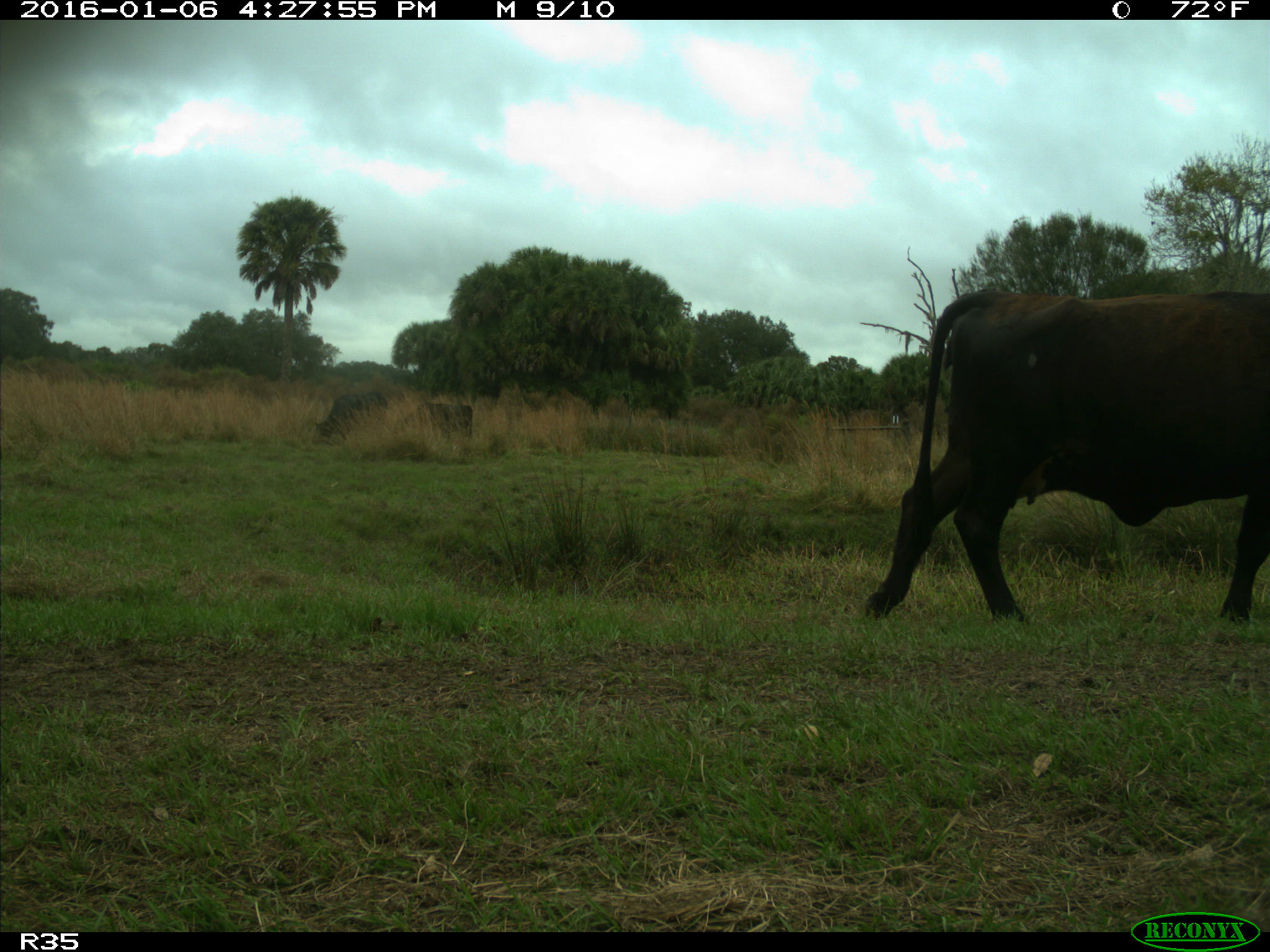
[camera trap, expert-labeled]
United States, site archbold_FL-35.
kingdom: Animalia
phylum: Chordata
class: Mammalia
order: Artiodactyla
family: Bovidae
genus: Bos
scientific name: Bos taurus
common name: domestic cow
Bos taurus (domestic cow).